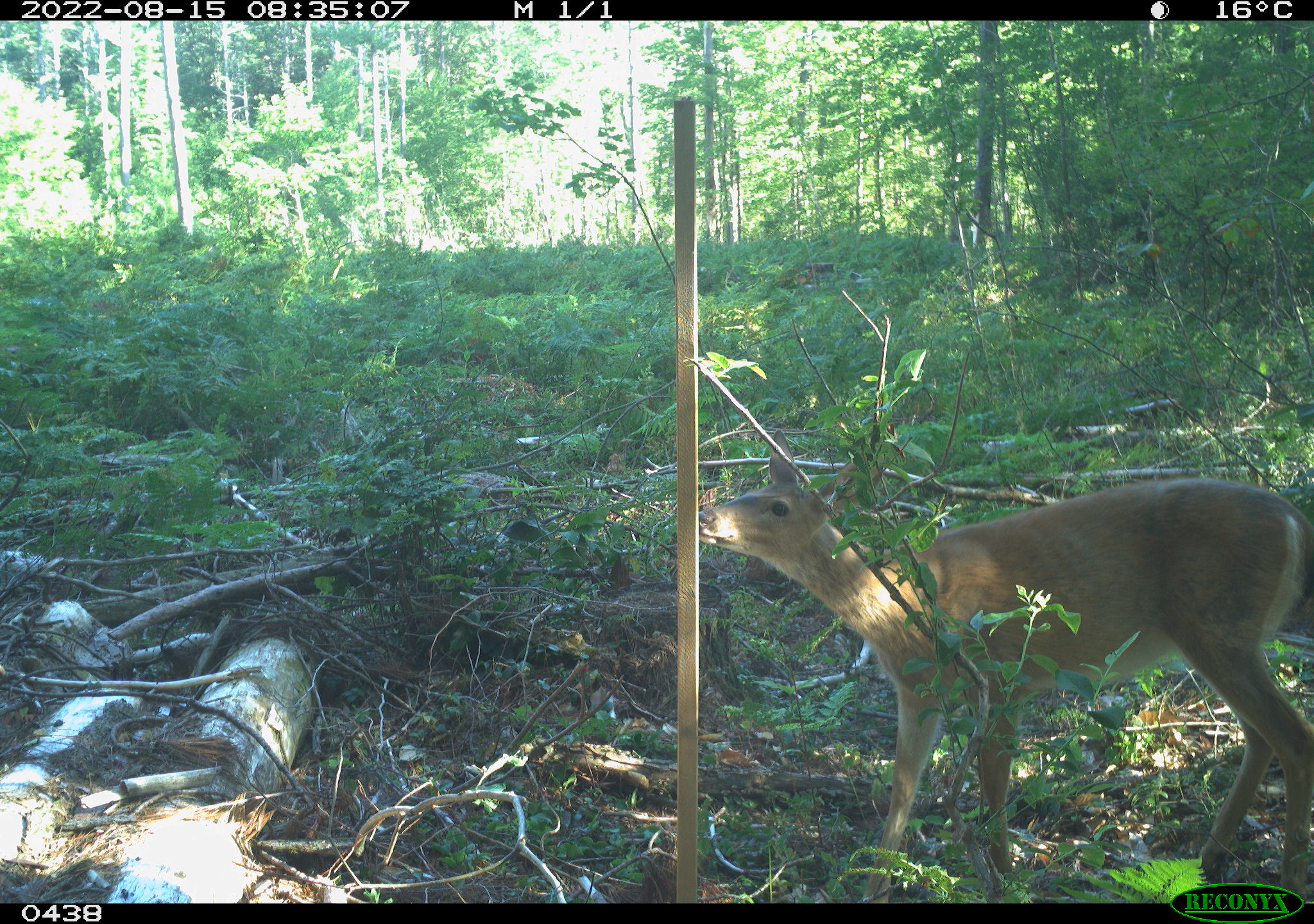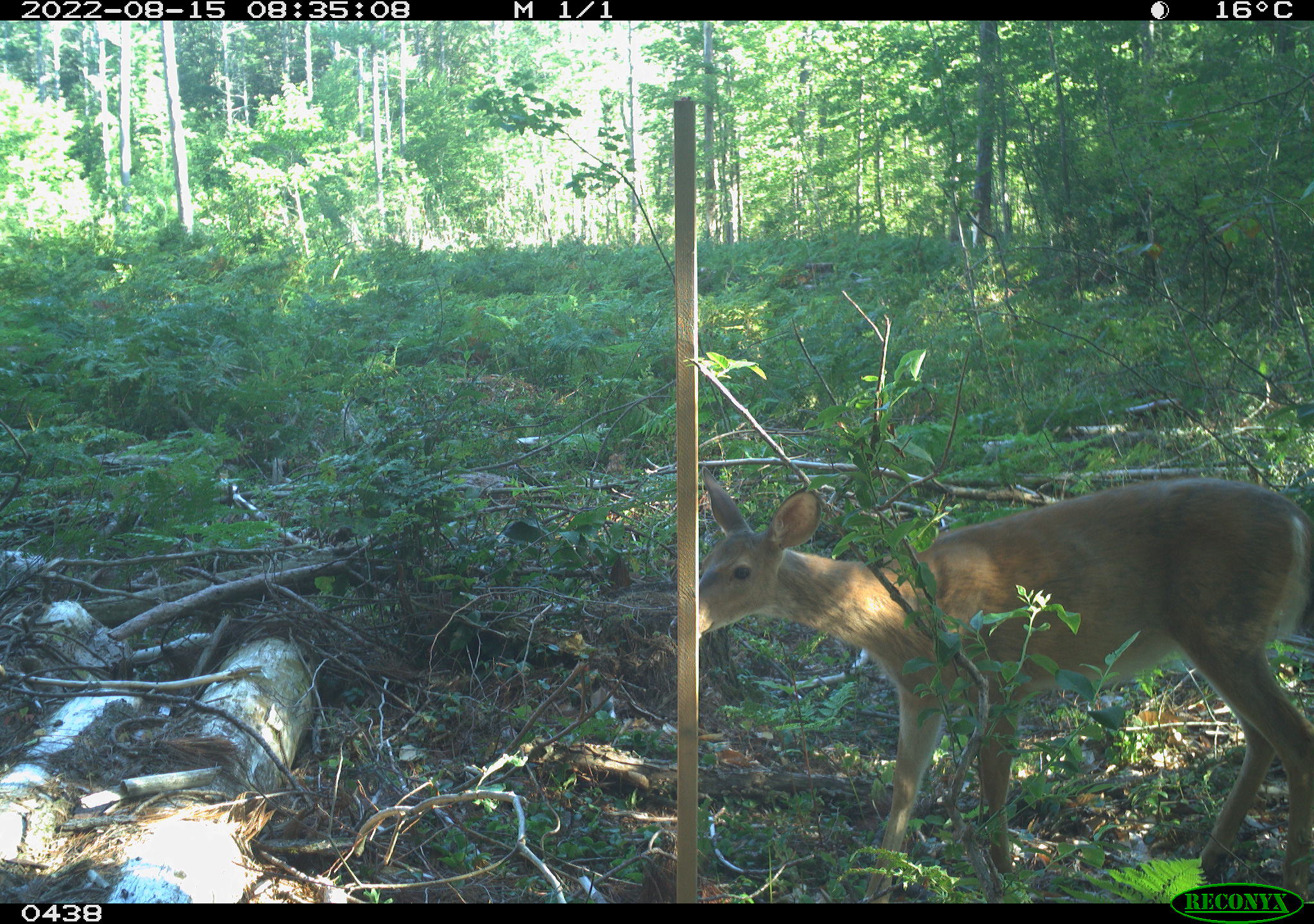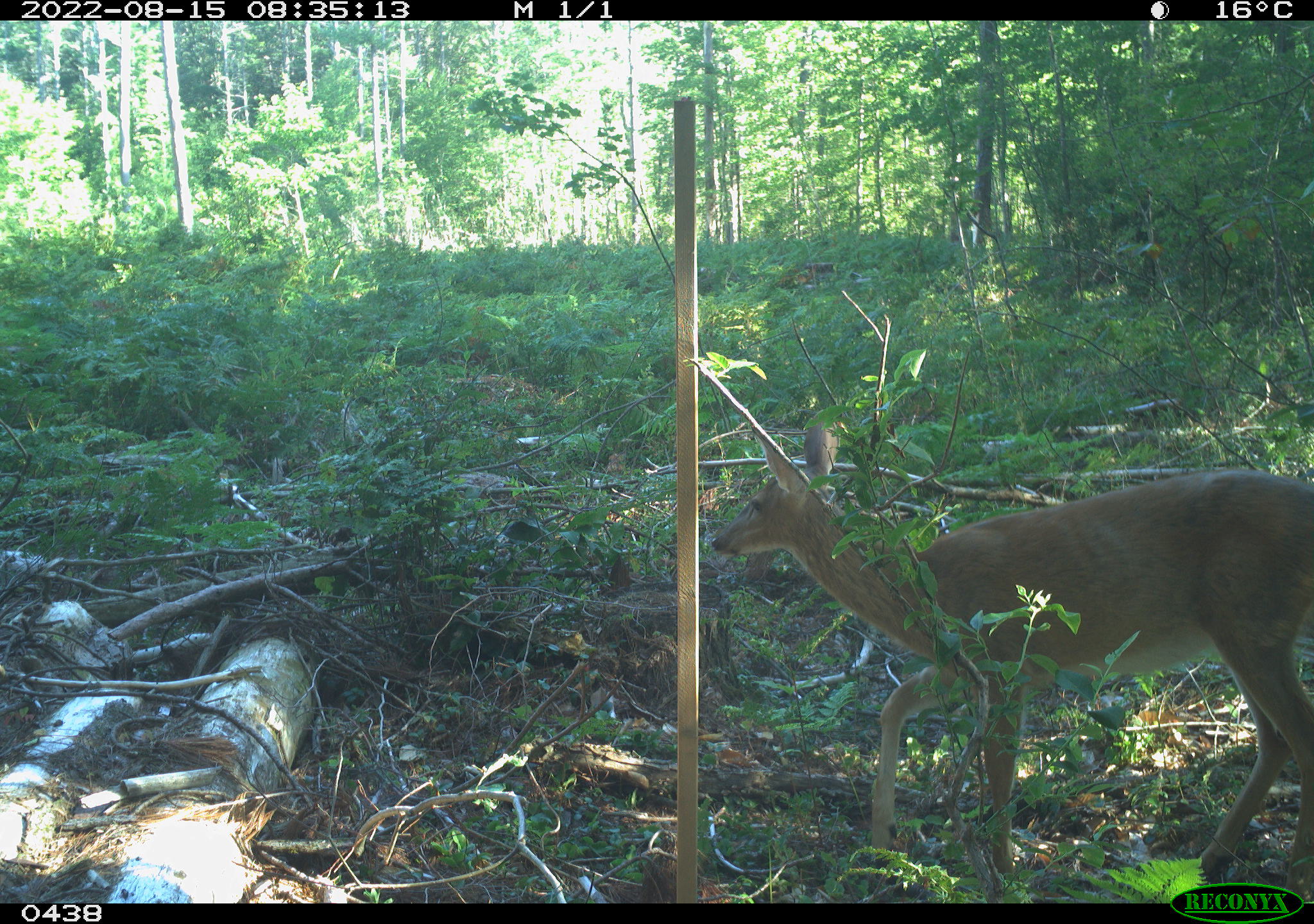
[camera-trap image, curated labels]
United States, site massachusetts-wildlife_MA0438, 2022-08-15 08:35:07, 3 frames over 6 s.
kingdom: Animalia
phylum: Chordata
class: Mammalia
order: Artiodactyla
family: Cervidae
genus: Odocoileus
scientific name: Odocoileus virginianus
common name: white-tailed deer